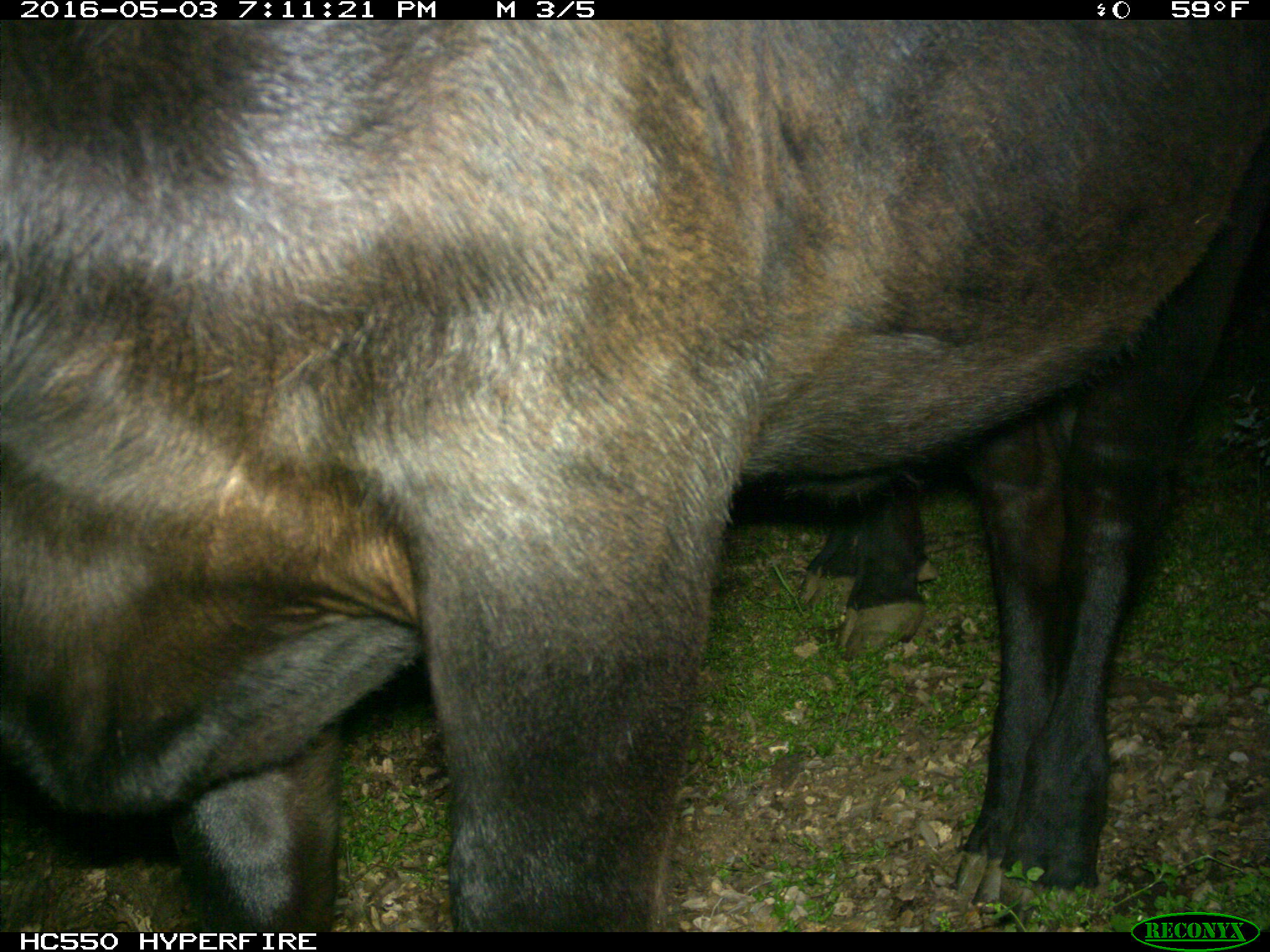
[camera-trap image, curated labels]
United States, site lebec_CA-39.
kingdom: Animalia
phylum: Chordata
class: Mammalia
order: Artiodactyla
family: Bovidae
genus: Bos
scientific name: Bos taurus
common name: domestic cow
Bos taurus (domestic cow).